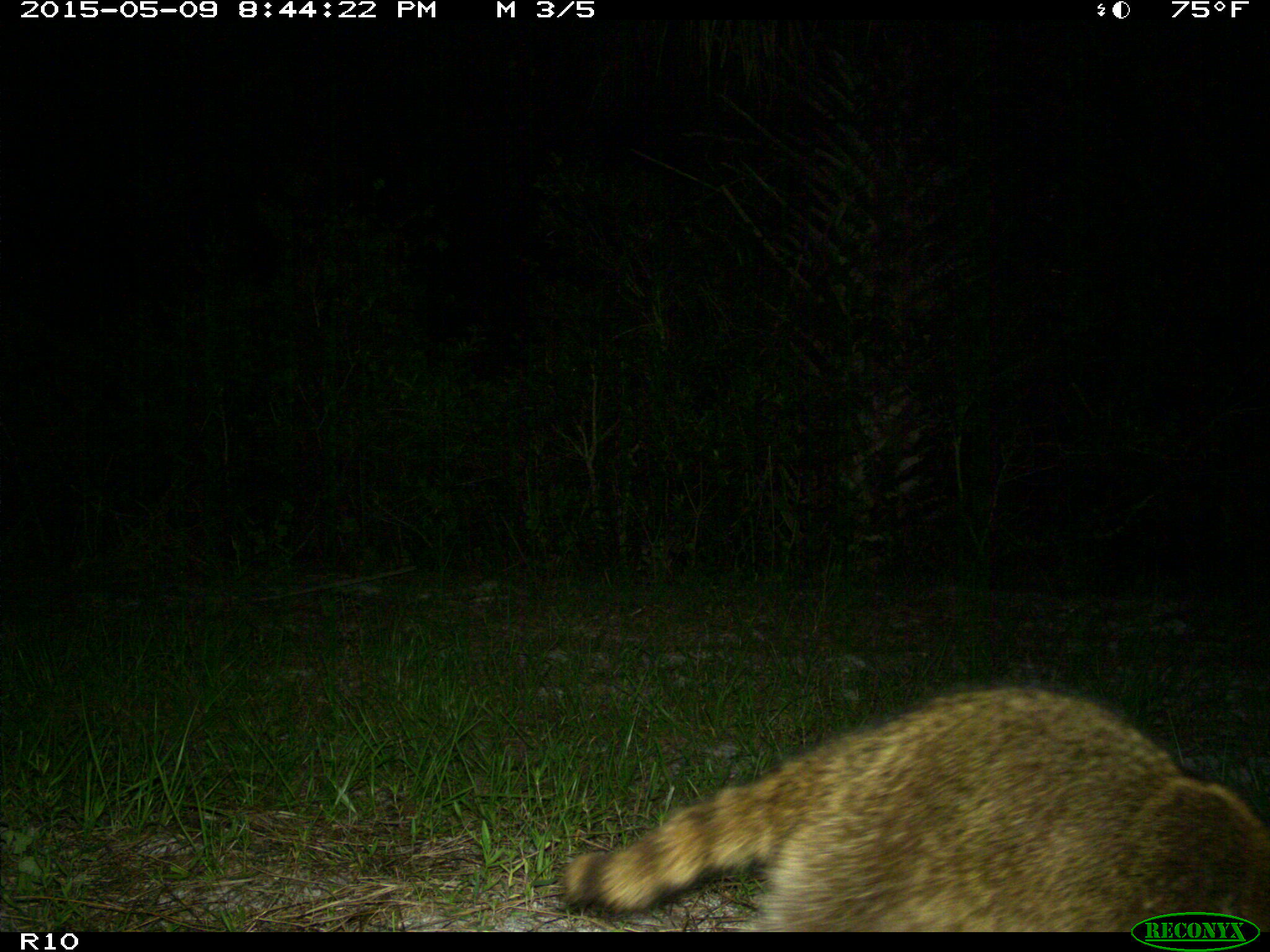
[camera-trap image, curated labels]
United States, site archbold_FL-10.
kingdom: Animalia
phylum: Chordata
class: Mammalia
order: Carnivora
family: Procyonidae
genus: Procyon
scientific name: Procyon lotor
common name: common raccoon